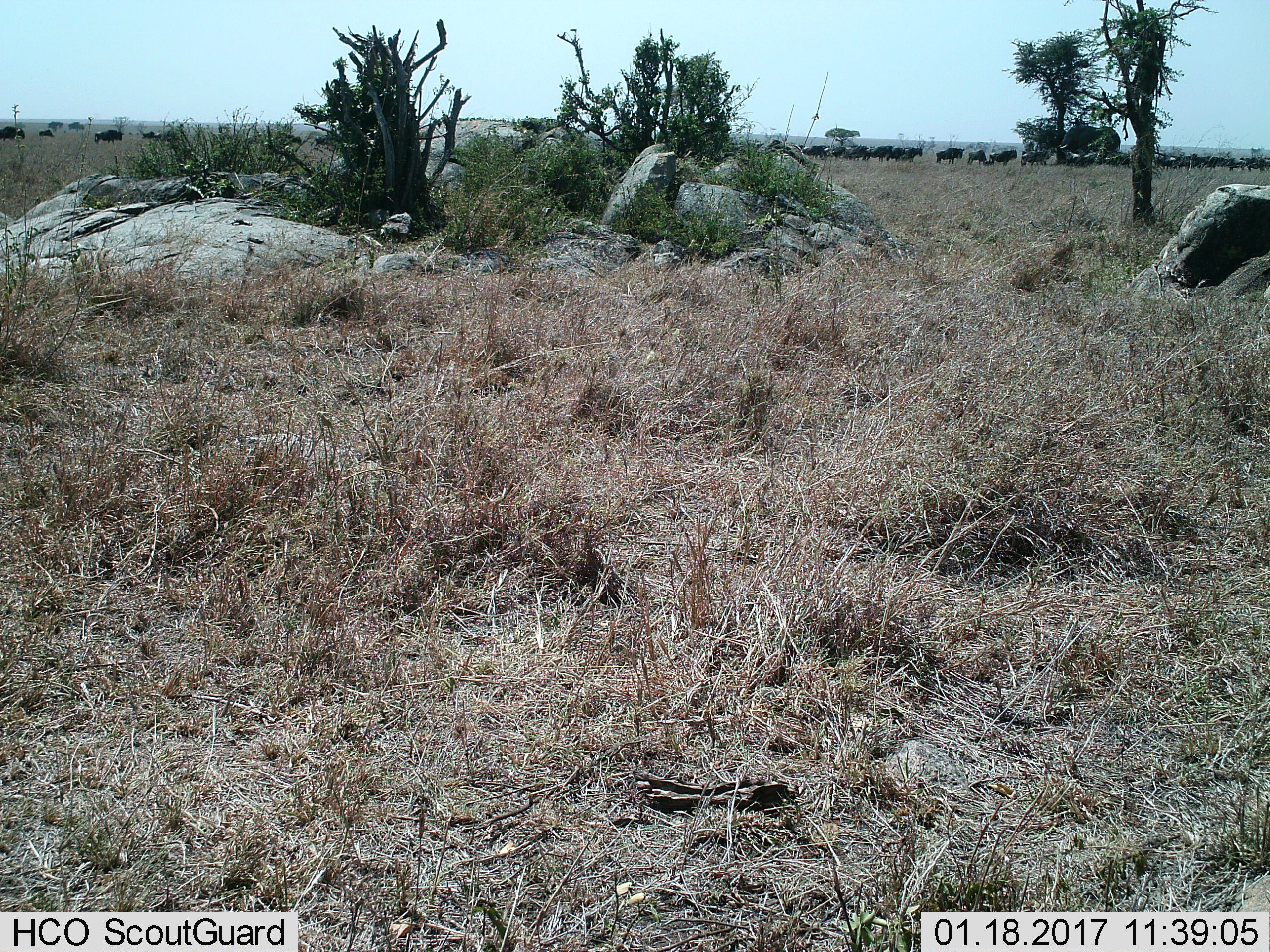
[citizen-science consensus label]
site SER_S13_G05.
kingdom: Animalia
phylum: Chordata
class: Mammalia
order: Artiodactyla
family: Bovidae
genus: Connochaetes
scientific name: Connochaetes taurinus taurinus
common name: blue wildebeest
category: wildebeestblue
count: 11-50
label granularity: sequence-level